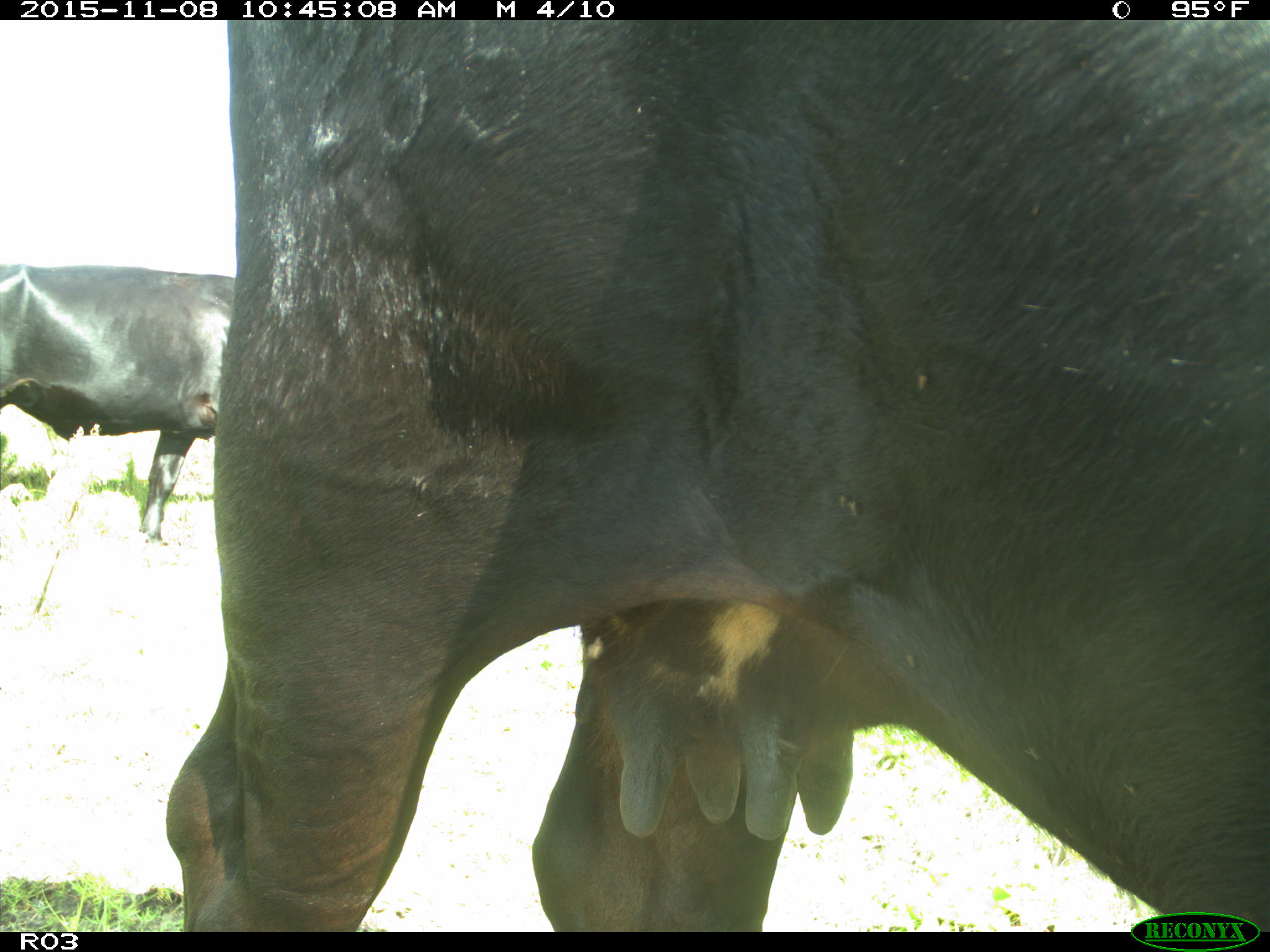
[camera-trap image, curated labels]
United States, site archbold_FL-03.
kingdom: Animalia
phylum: Chordata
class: Mammalia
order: Artiodactyla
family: Bovidae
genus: Bos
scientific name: Bos taurus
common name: domestic cow